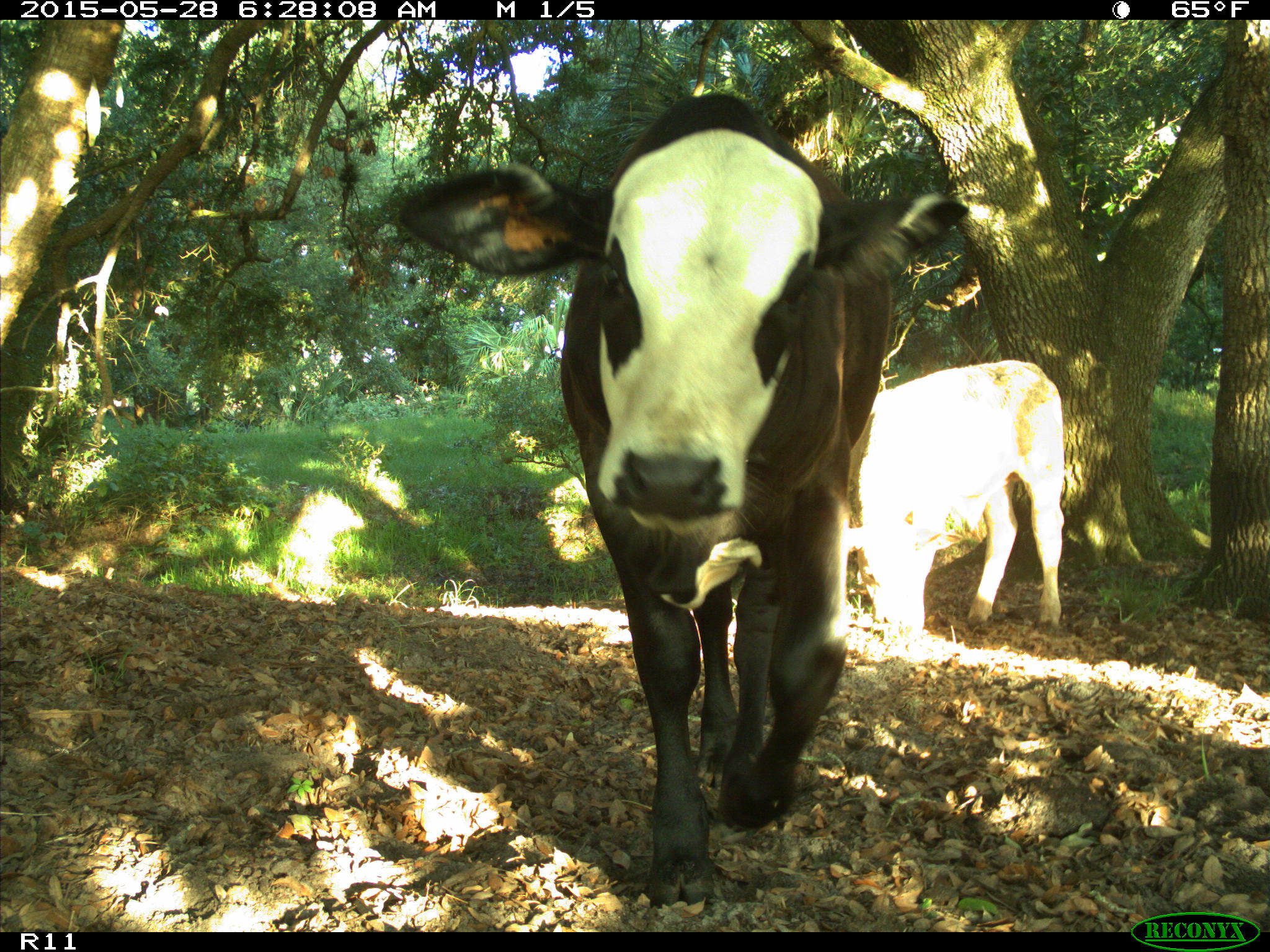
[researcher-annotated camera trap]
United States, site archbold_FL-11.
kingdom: Animalia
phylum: Chordata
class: Mammalia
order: Artiodactyla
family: Bovidae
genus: Bos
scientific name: Bos taurus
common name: domestic cow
Bos taurus (domestic cow).